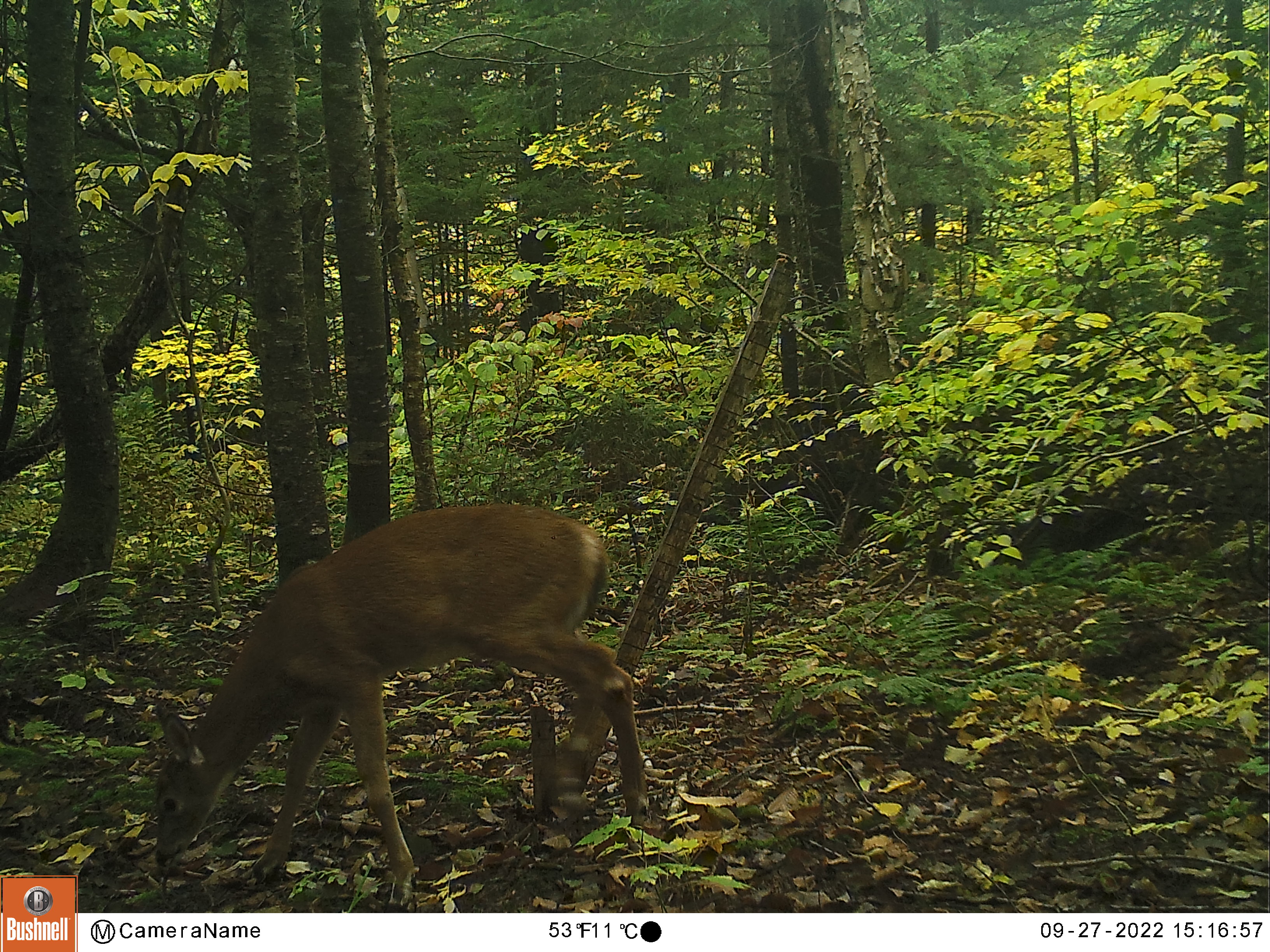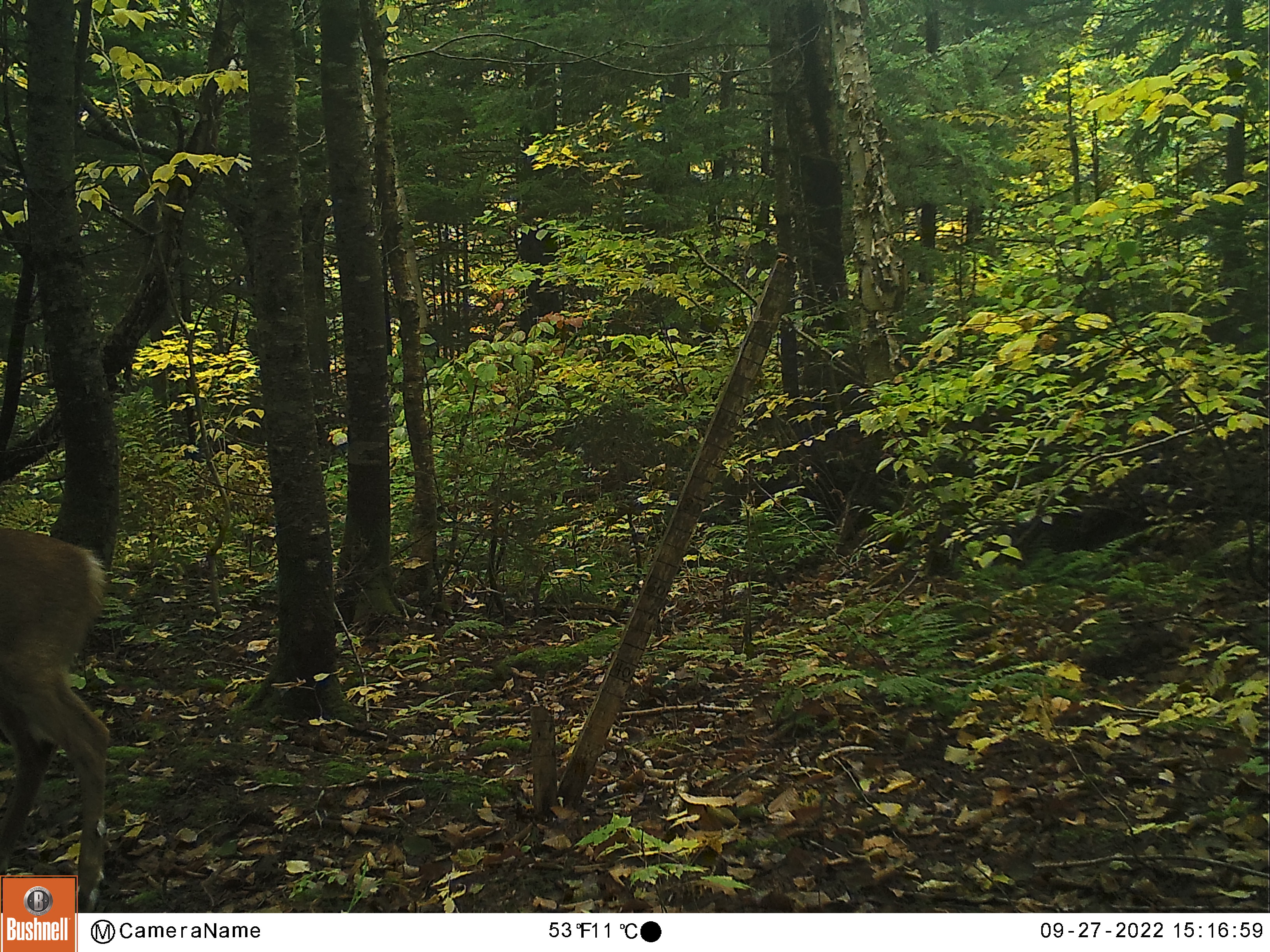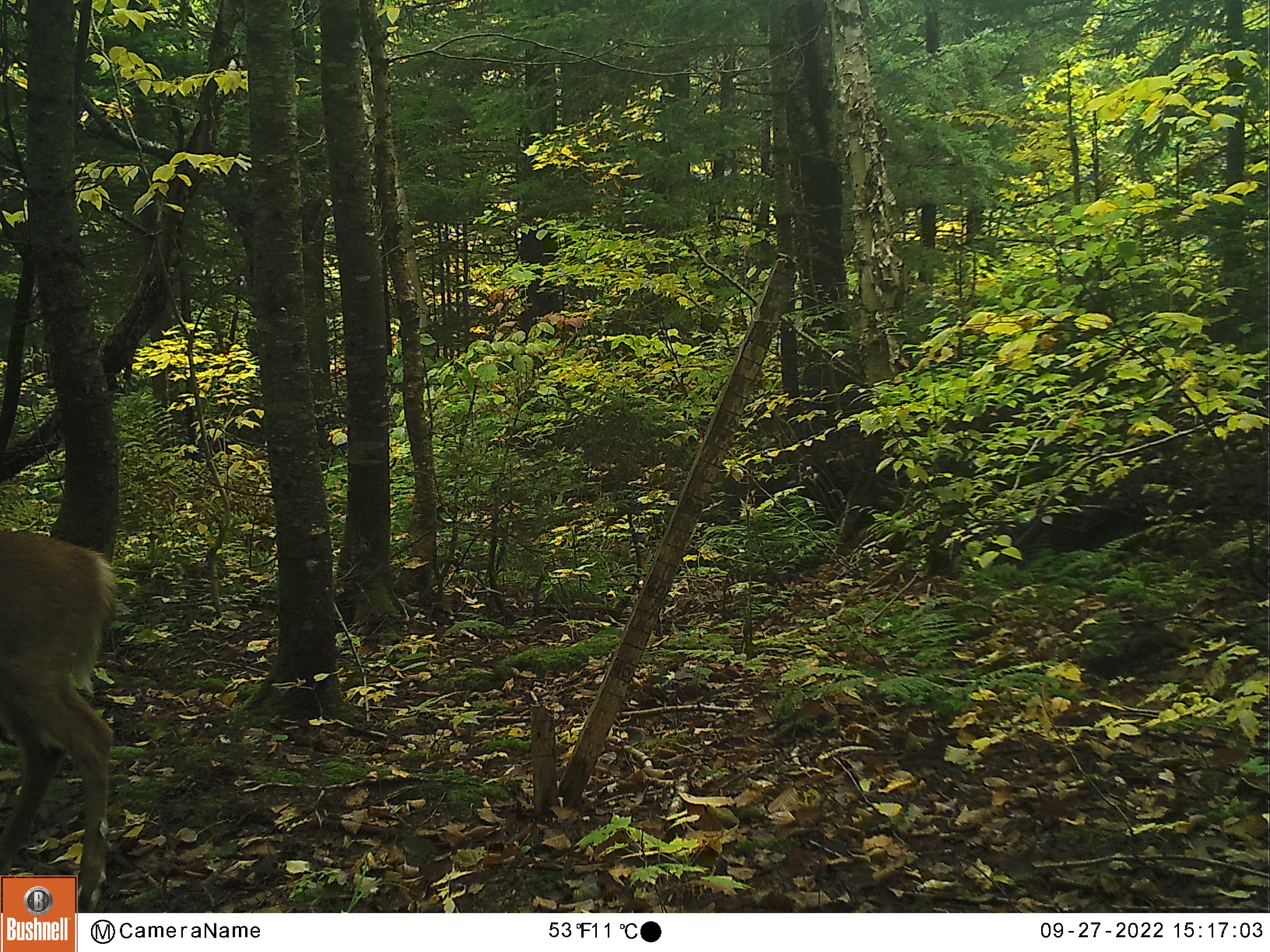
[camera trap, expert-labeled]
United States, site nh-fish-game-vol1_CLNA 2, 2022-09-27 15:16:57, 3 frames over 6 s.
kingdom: Animalia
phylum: Chordata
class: Mammalia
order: Artiodactyla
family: Cervidae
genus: Odocoileus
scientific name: Odocoileus virginianus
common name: white-tailed deer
White-tailed deer (Odocoileus virginianus).